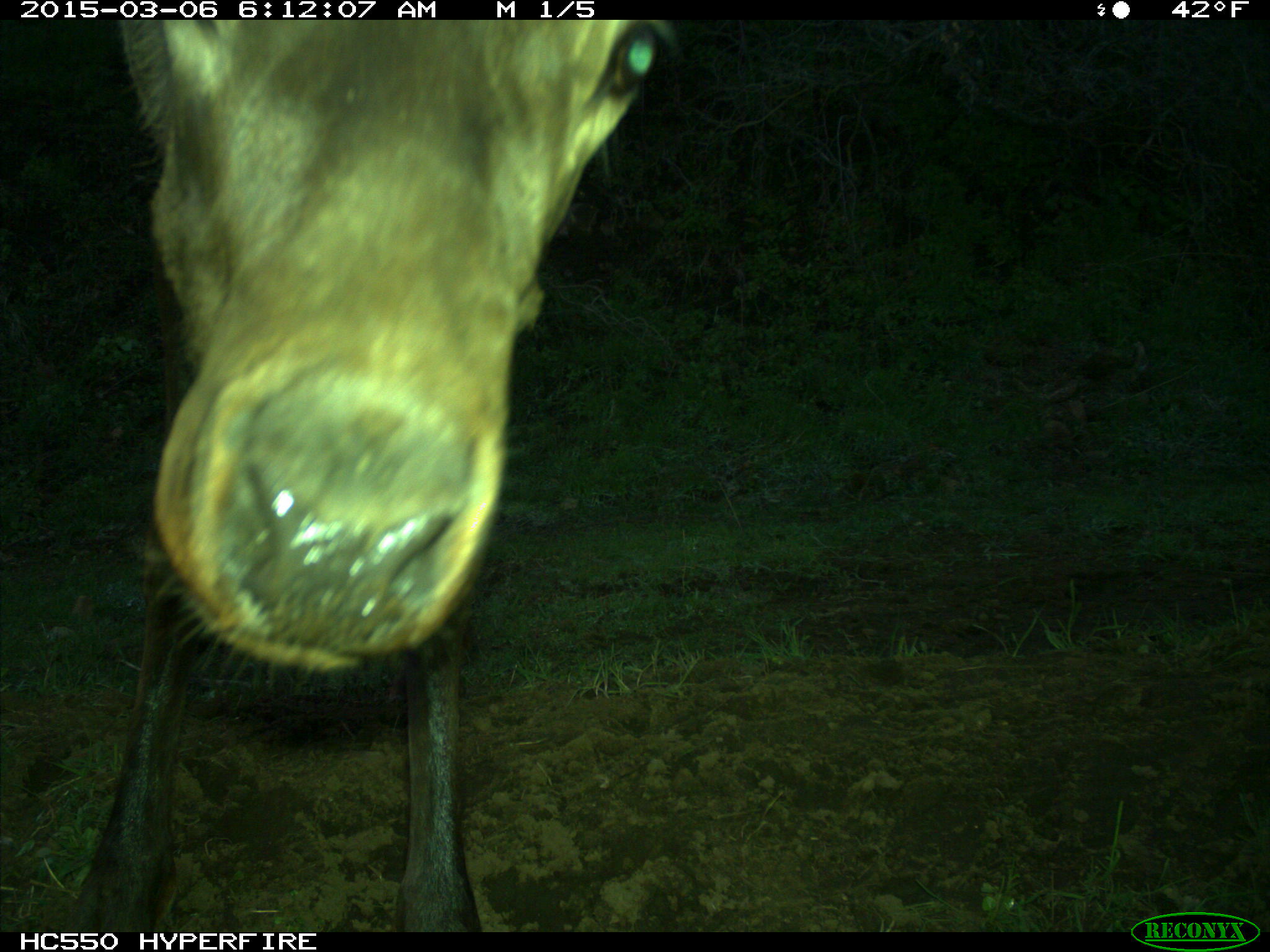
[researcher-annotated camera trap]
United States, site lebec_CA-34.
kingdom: Animalia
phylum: Chordata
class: Mammalia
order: Artiodactyla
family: Cervidae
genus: Cervus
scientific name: Cervus canadensis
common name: elk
Cervus canadensis (elk).